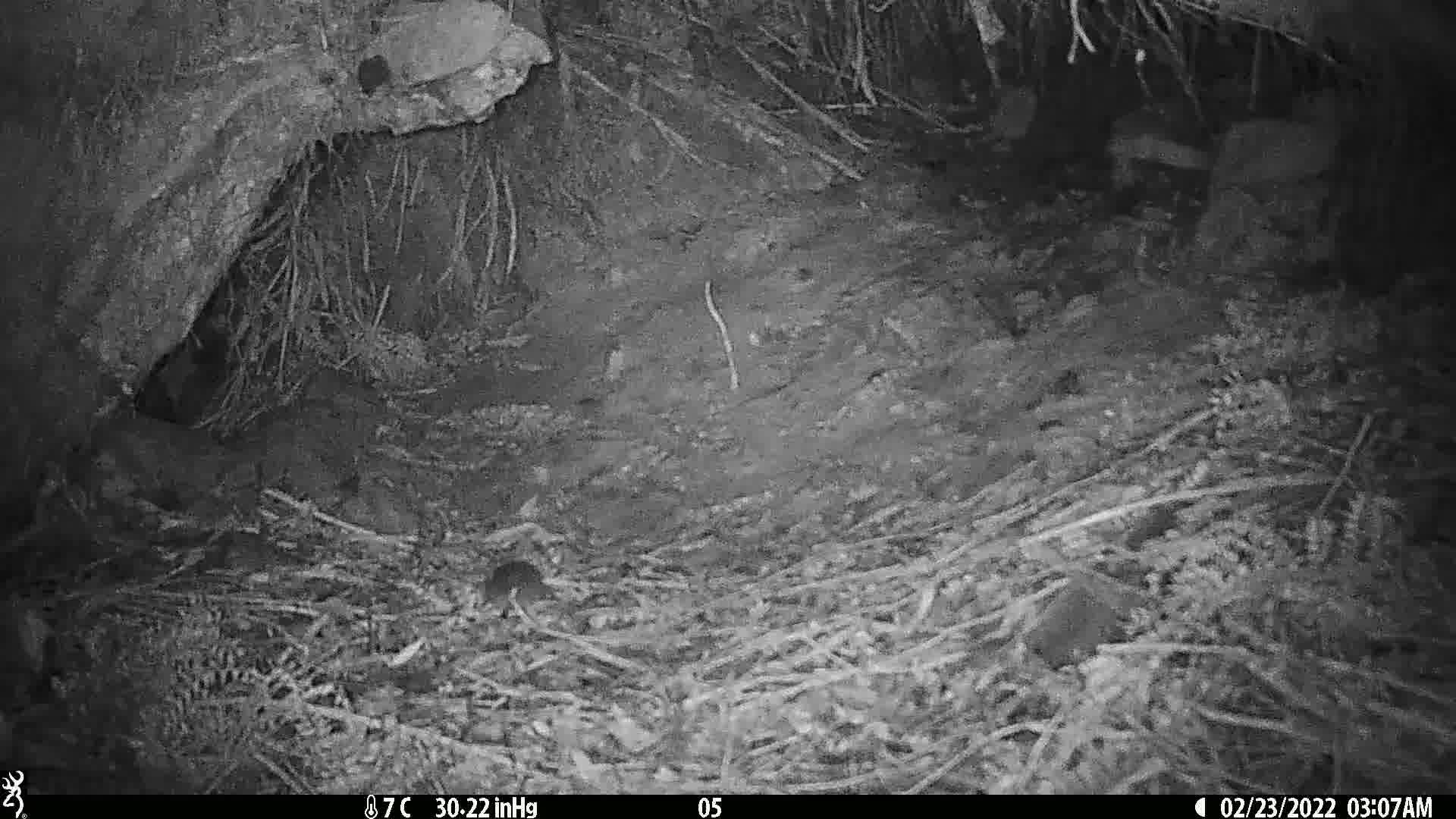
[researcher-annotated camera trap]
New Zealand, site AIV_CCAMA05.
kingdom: Animalia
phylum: Chordata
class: Mammalia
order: Rodentia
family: Muridae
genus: Mus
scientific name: Mus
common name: mouse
Mouse (Mus).